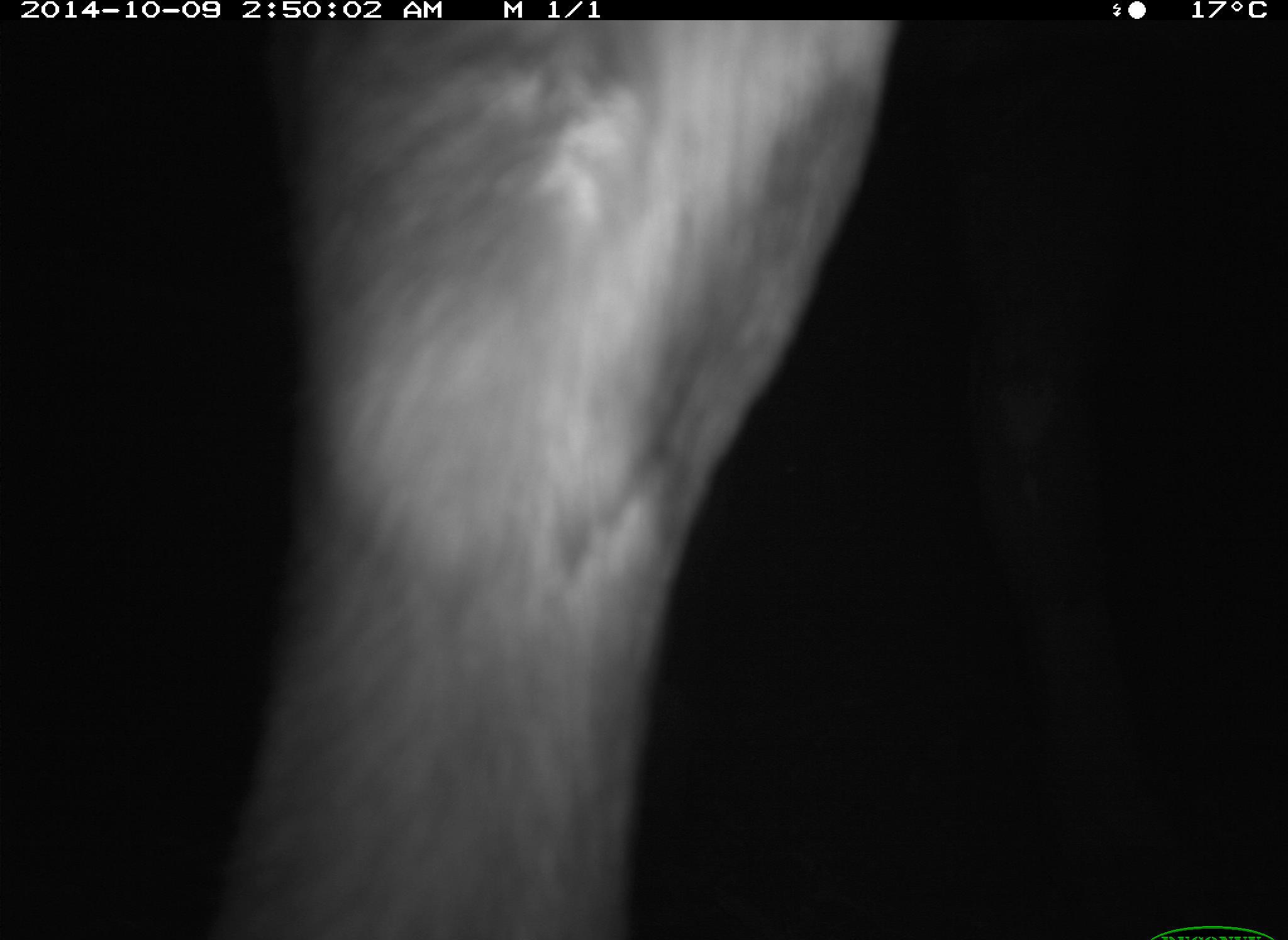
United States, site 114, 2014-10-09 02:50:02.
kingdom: Animalia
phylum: Chordata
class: Mammalia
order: Artiodactyla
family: Bovidae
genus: Bos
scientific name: Bos taurus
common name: cow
Cow (Bos taurus).